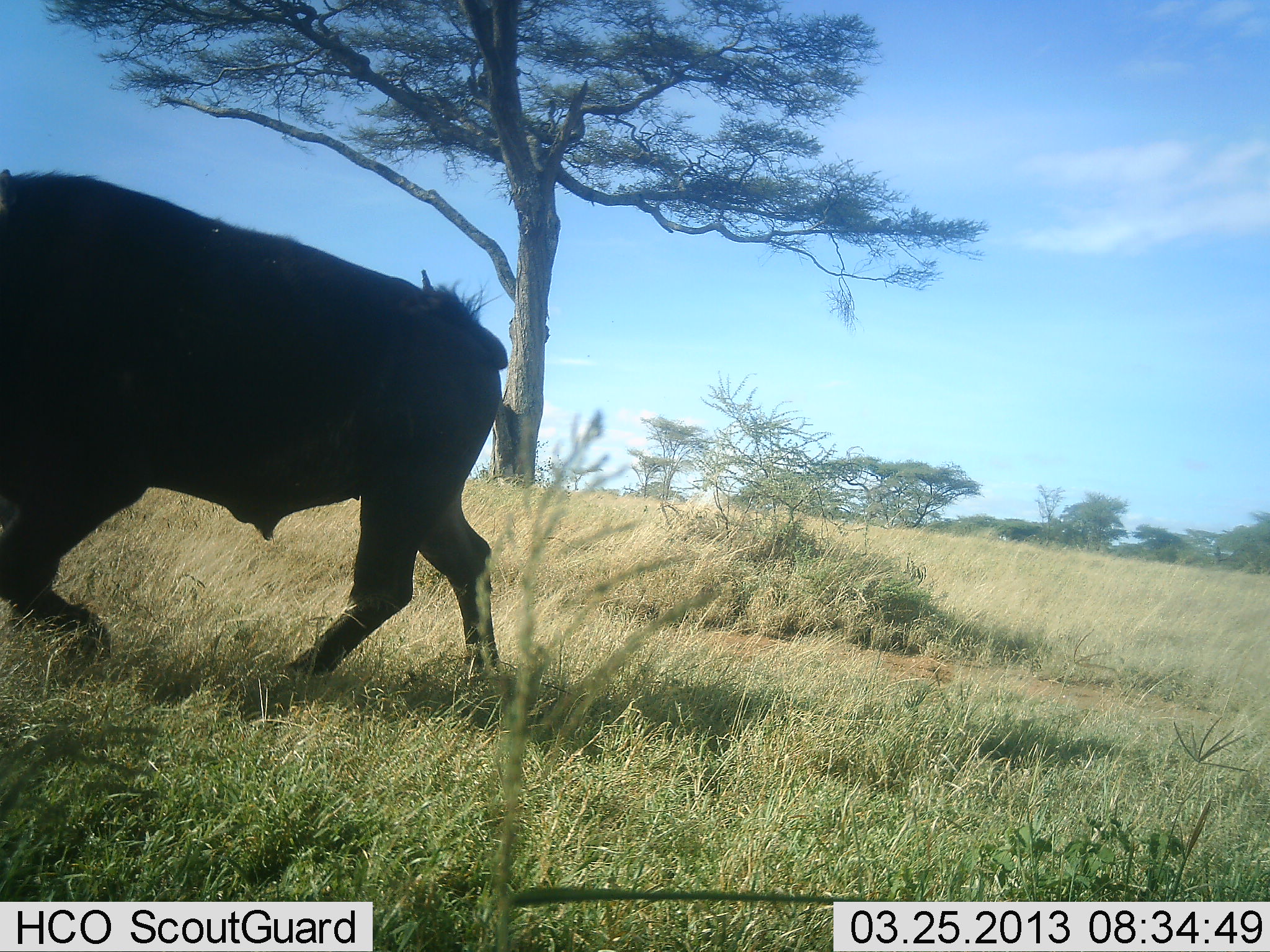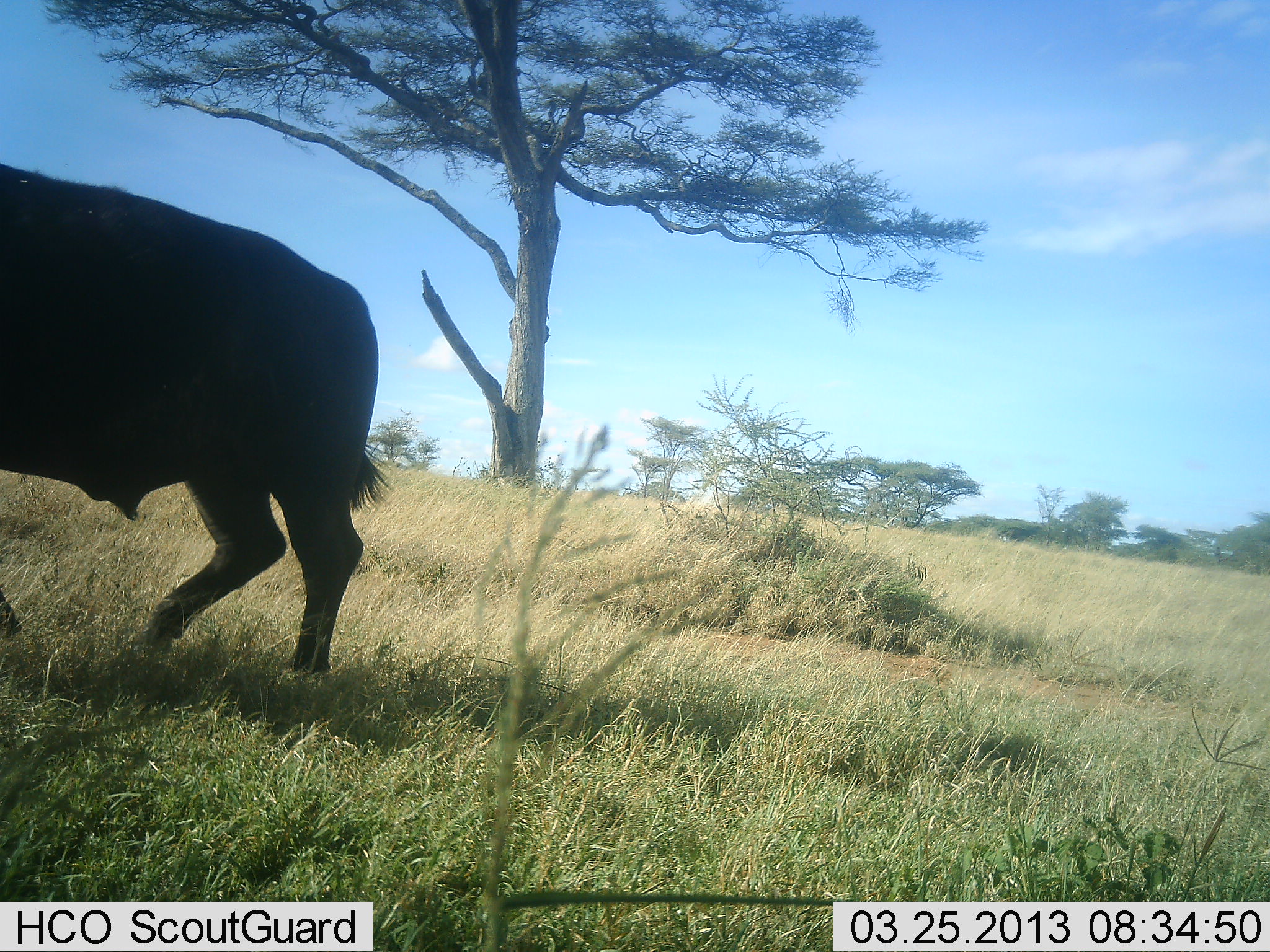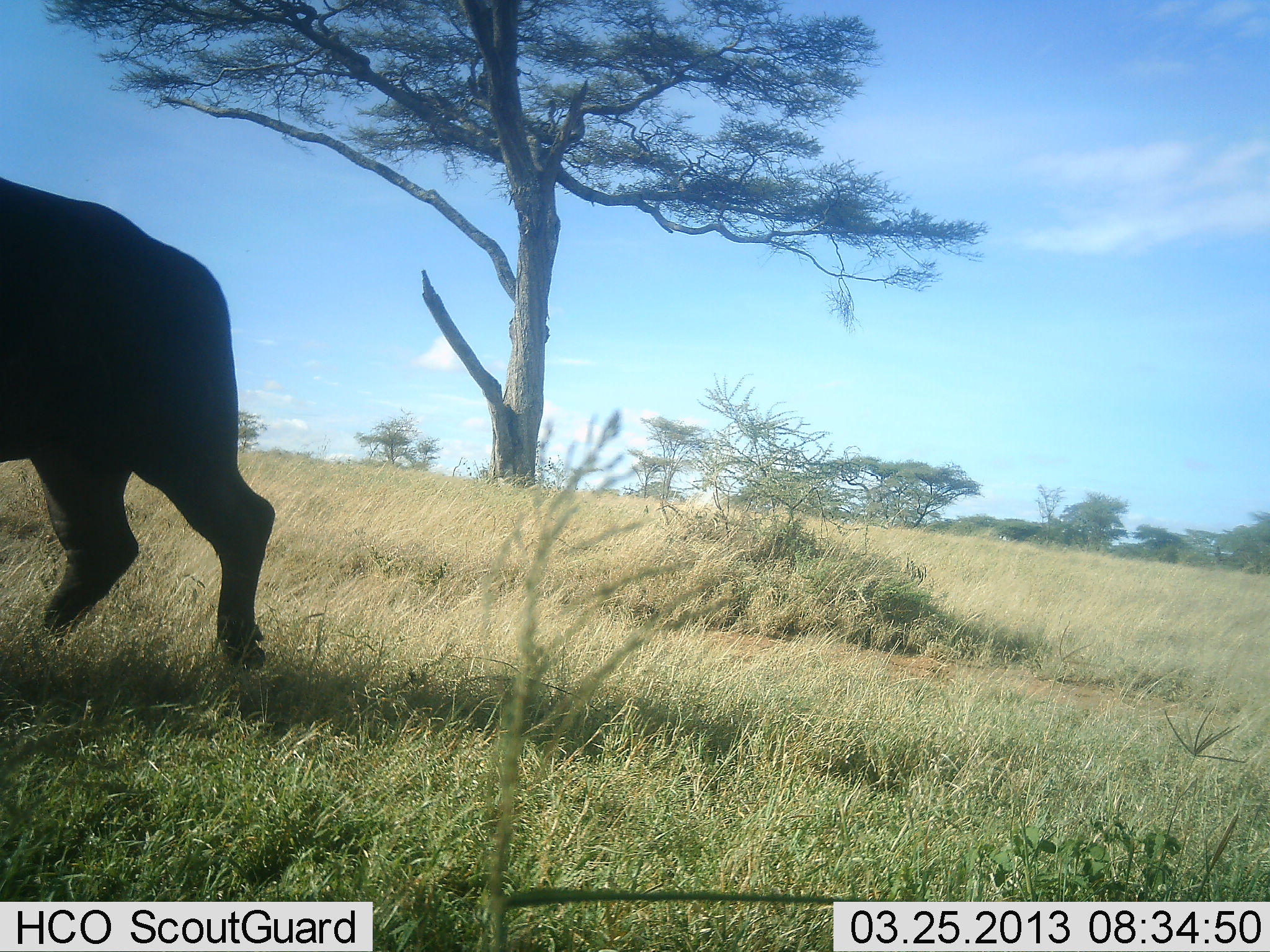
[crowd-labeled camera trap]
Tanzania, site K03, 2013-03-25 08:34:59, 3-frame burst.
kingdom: Animalia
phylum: Chordata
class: Mammalia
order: Artiodactyla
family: Bovidae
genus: Syncerus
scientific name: Syncerus caffer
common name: cape buffalo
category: buffalo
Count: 1.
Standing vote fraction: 11%.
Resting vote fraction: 0%.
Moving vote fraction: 89%.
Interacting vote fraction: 0%.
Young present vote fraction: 0%.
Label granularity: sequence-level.